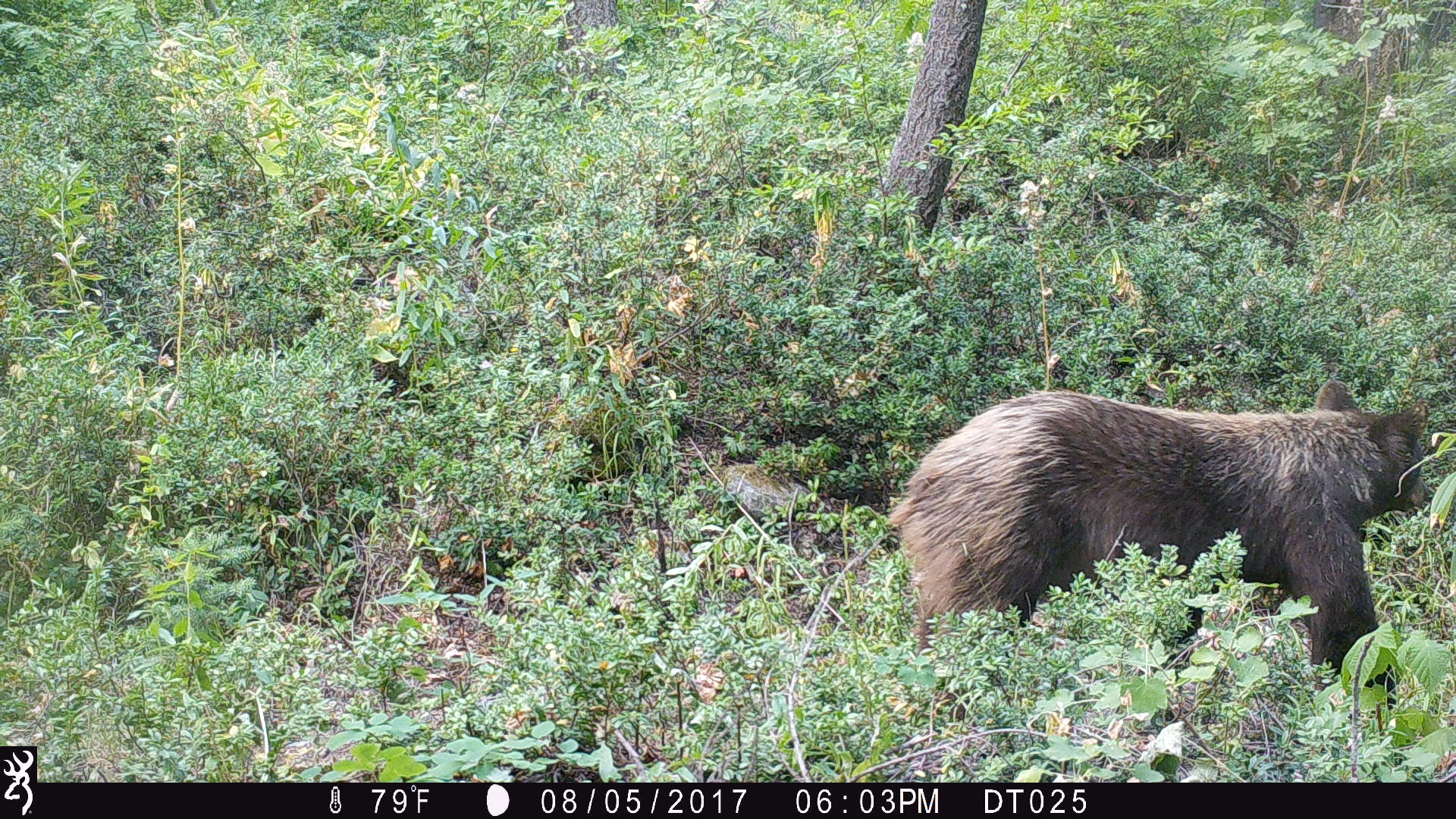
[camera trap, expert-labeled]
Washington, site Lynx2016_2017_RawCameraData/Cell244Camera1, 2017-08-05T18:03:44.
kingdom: Animalia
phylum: Chordata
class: Mammalia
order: Carnivora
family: Ursidae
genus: Ursus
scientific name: Ursus americanus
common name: american black bear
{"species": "Ursus americanus (american black bear)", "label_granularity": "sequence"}